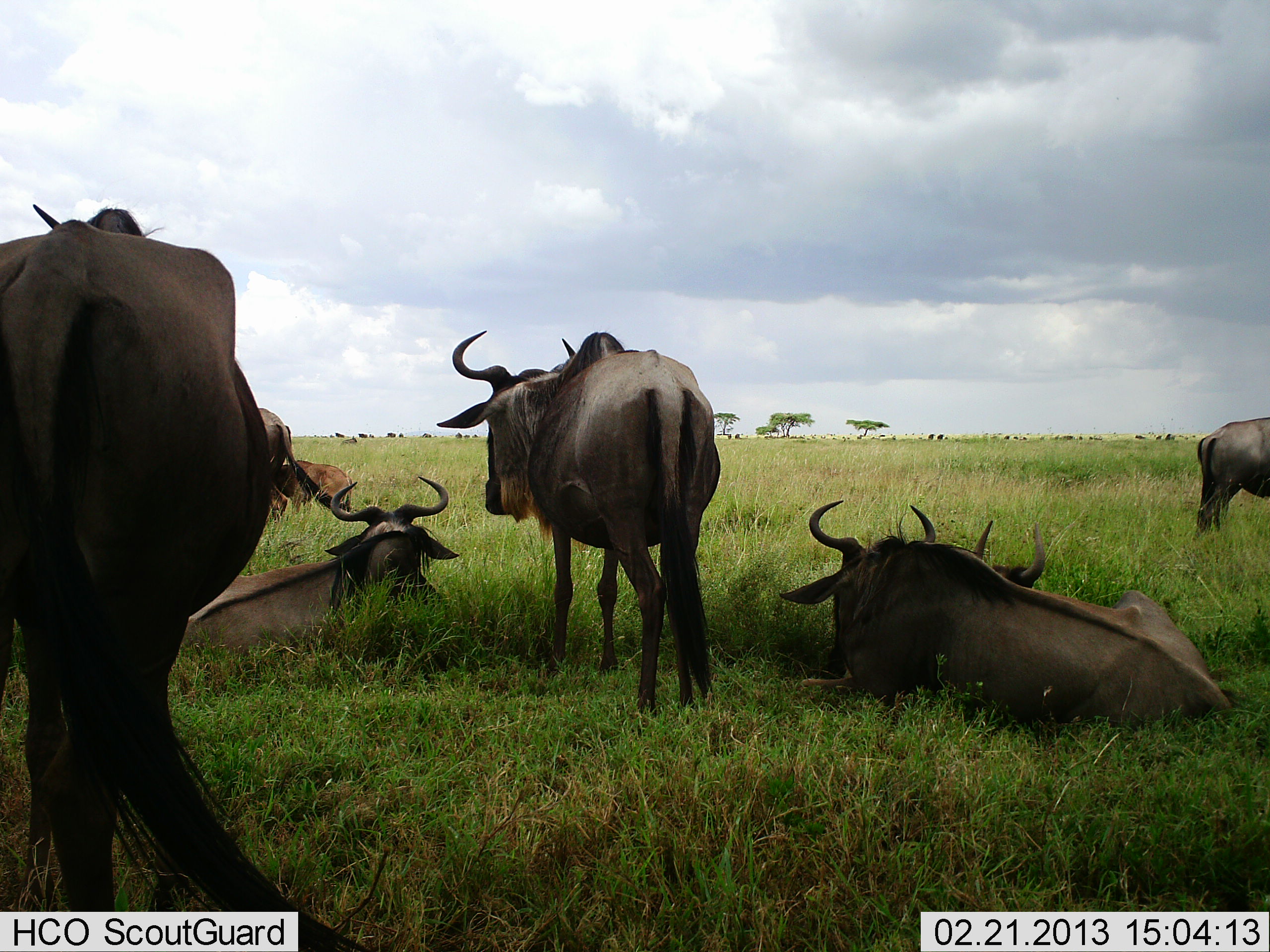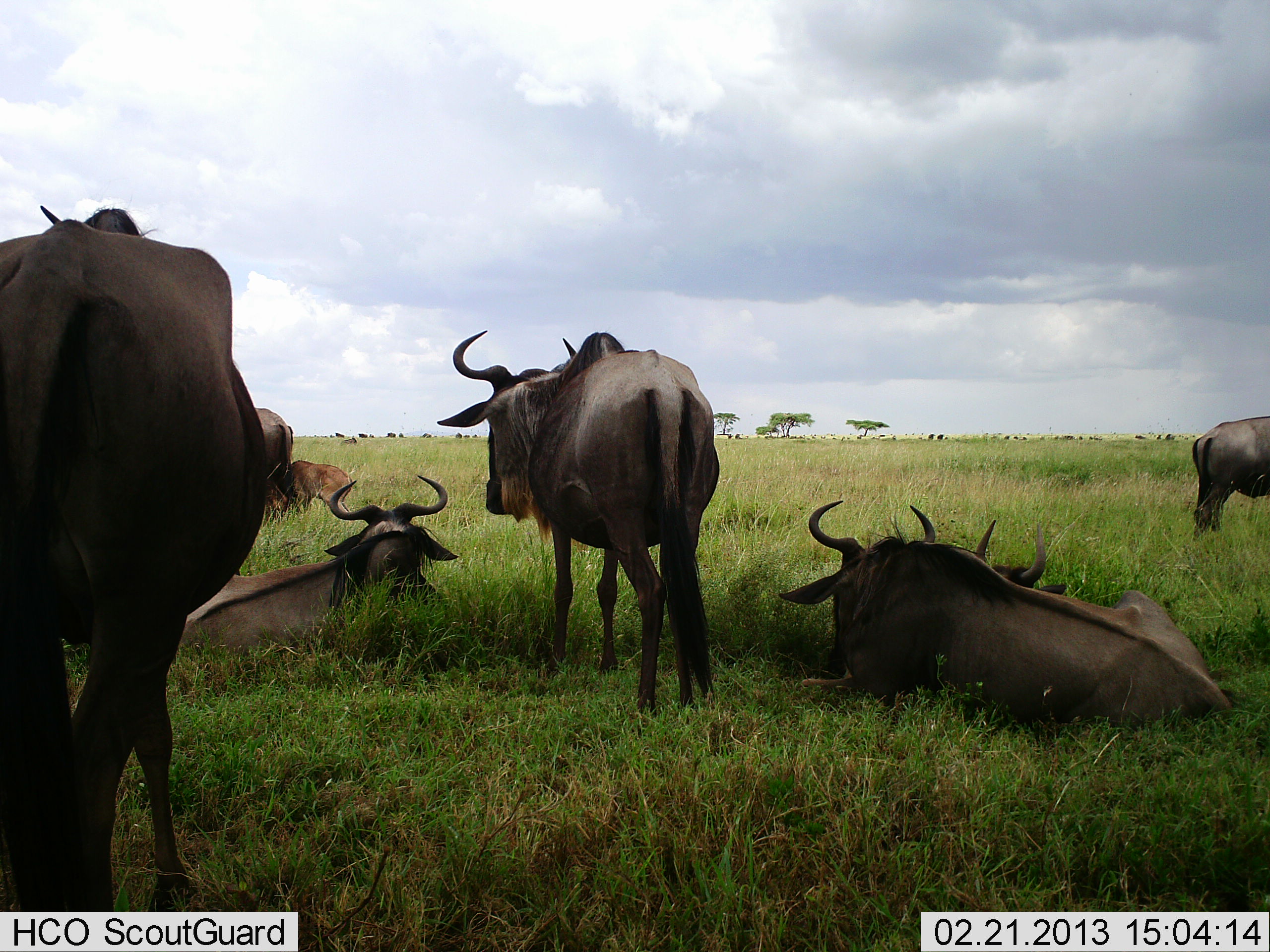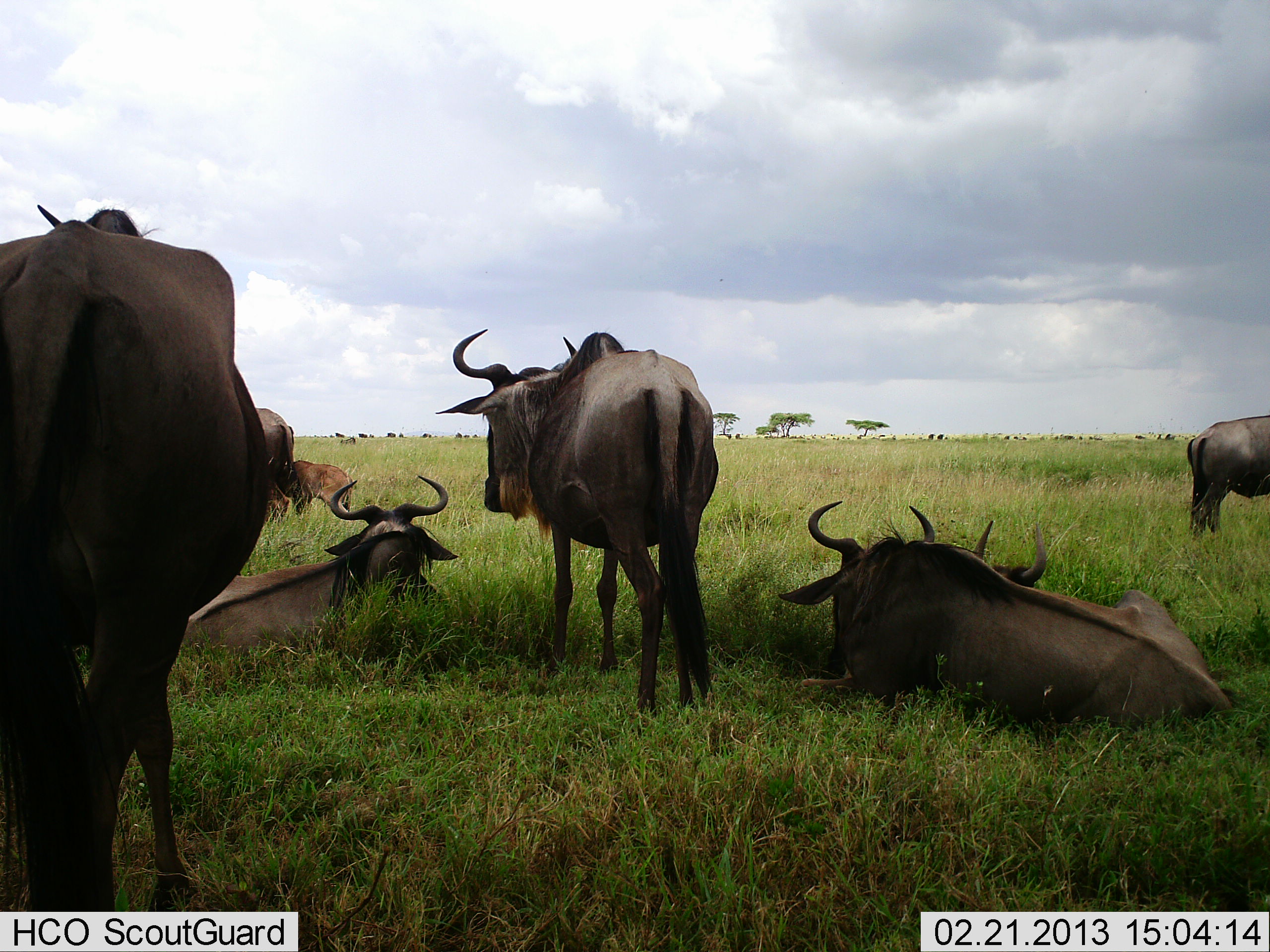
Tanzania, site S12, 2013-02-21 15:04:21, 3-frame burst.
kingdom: Animalia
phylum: Chordata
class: Mammalia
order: Artiodactyla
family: Bovidae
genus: Connochaetes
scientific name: Connochaetes taurinus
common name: blue wildebeest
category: wildebeest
Wildebeest (blue wildebeest) (Connochaetes taurinus), count 8. Behavior (volunteer vote fractions): standing 71%, resting 95%, moving 5%, interacting 5%. Young present (vote fraction): 57%. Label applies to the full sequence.